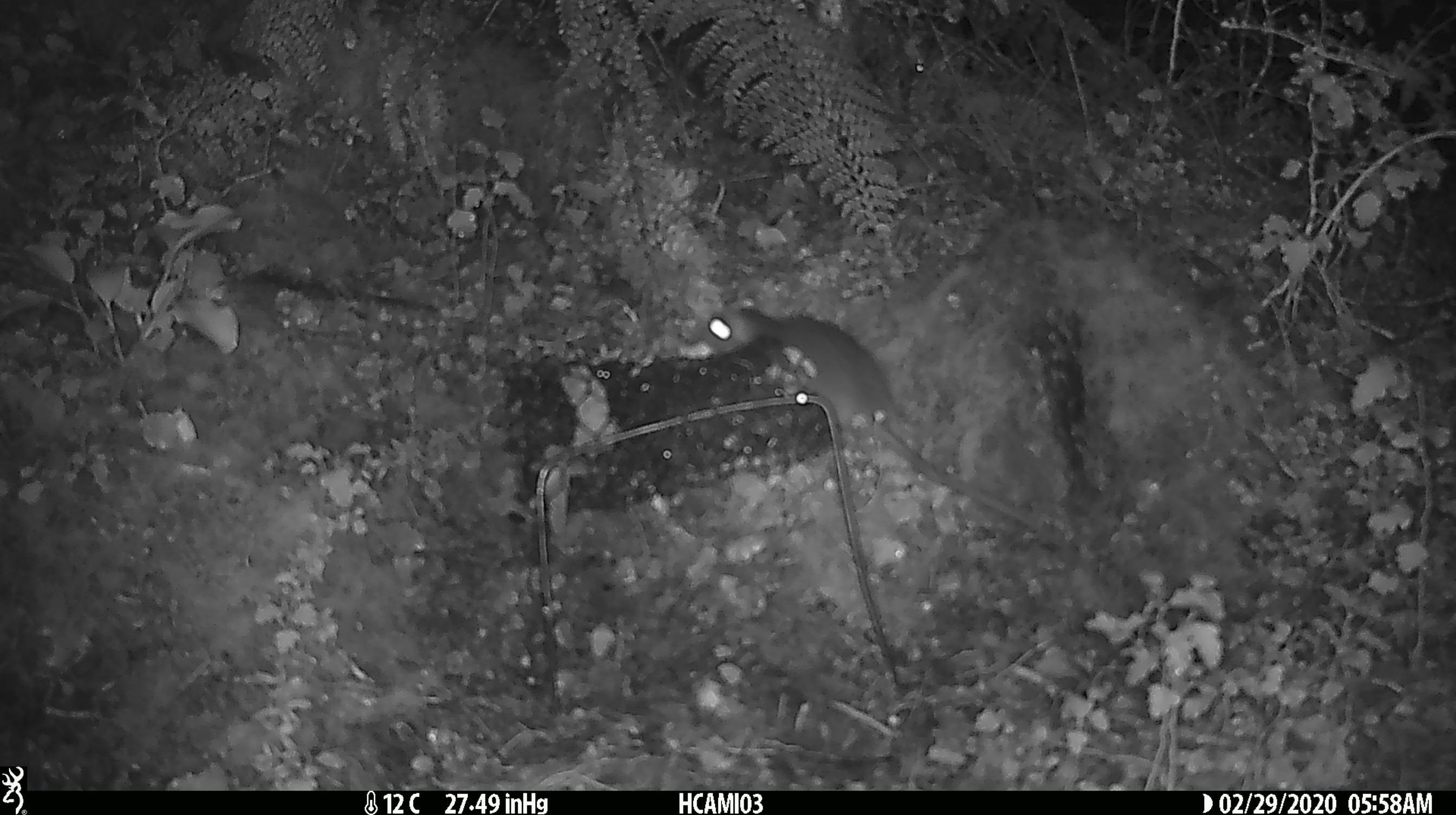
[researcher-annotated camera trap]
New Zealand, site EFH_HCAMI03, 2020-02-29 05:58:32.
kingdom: Animalia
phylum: Chordata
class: Mammalia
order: Rodentia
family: Muridae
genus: Rattus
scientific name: Rattus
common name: rat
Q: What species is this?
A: Rat (Rattus).